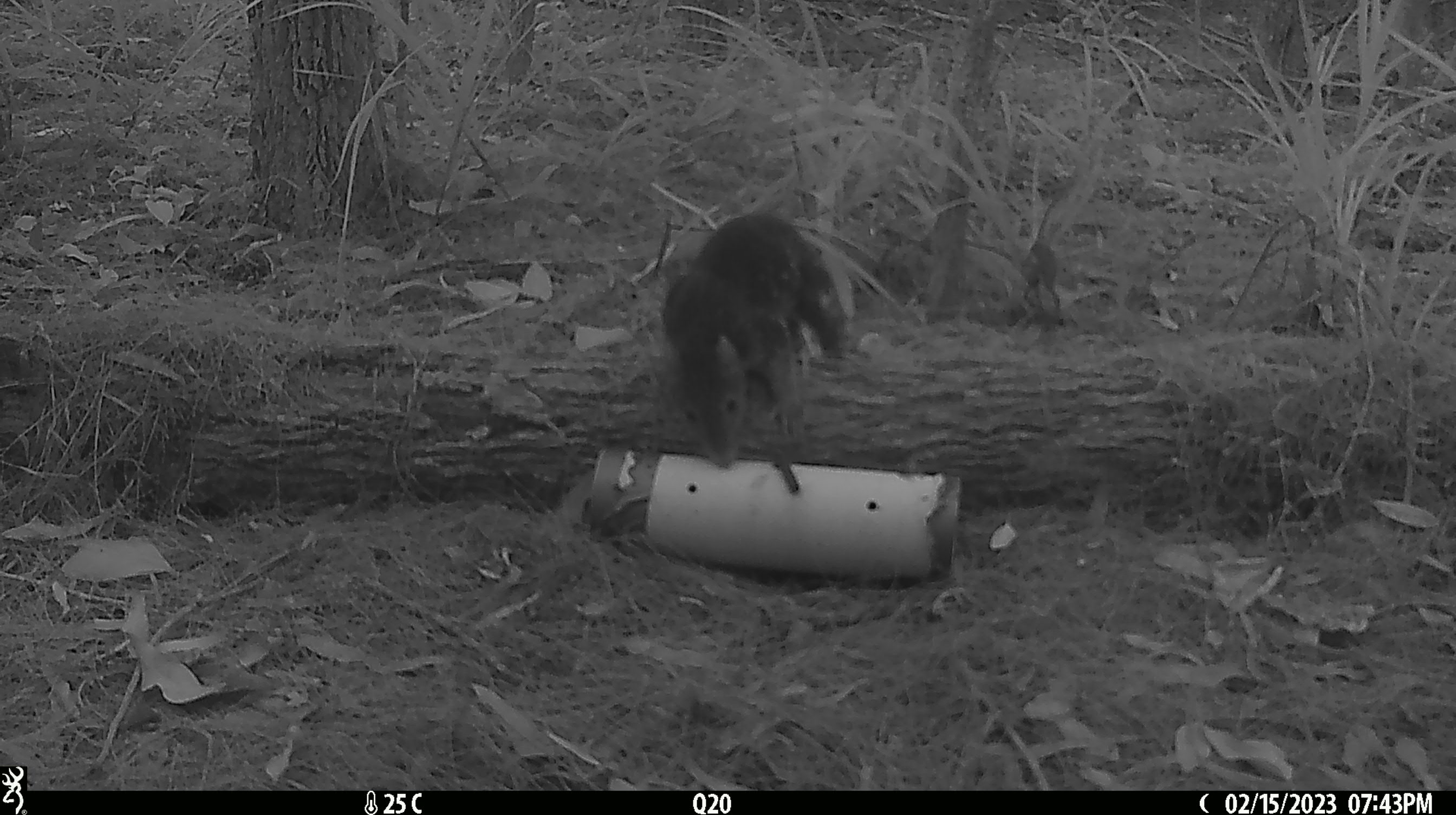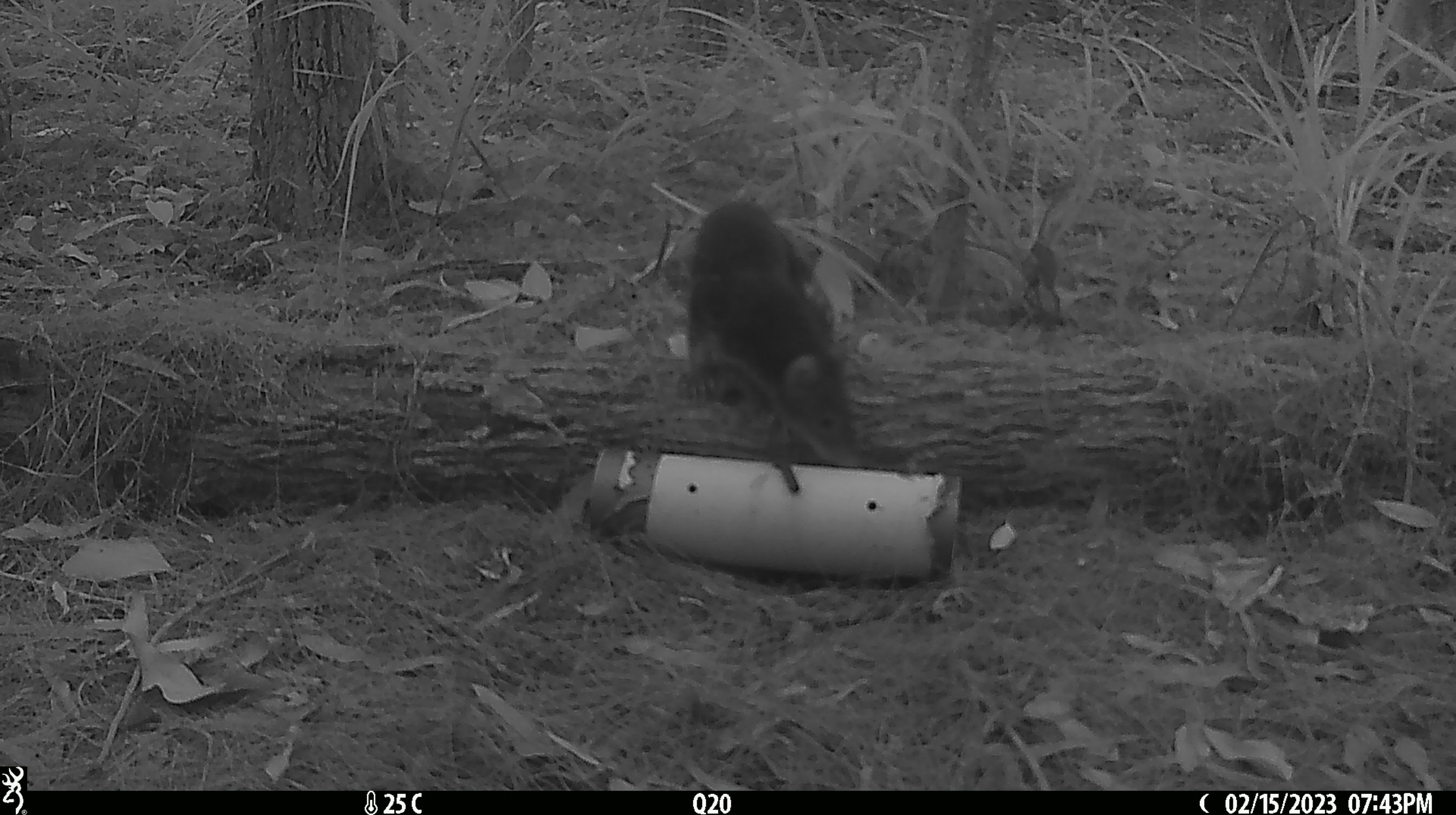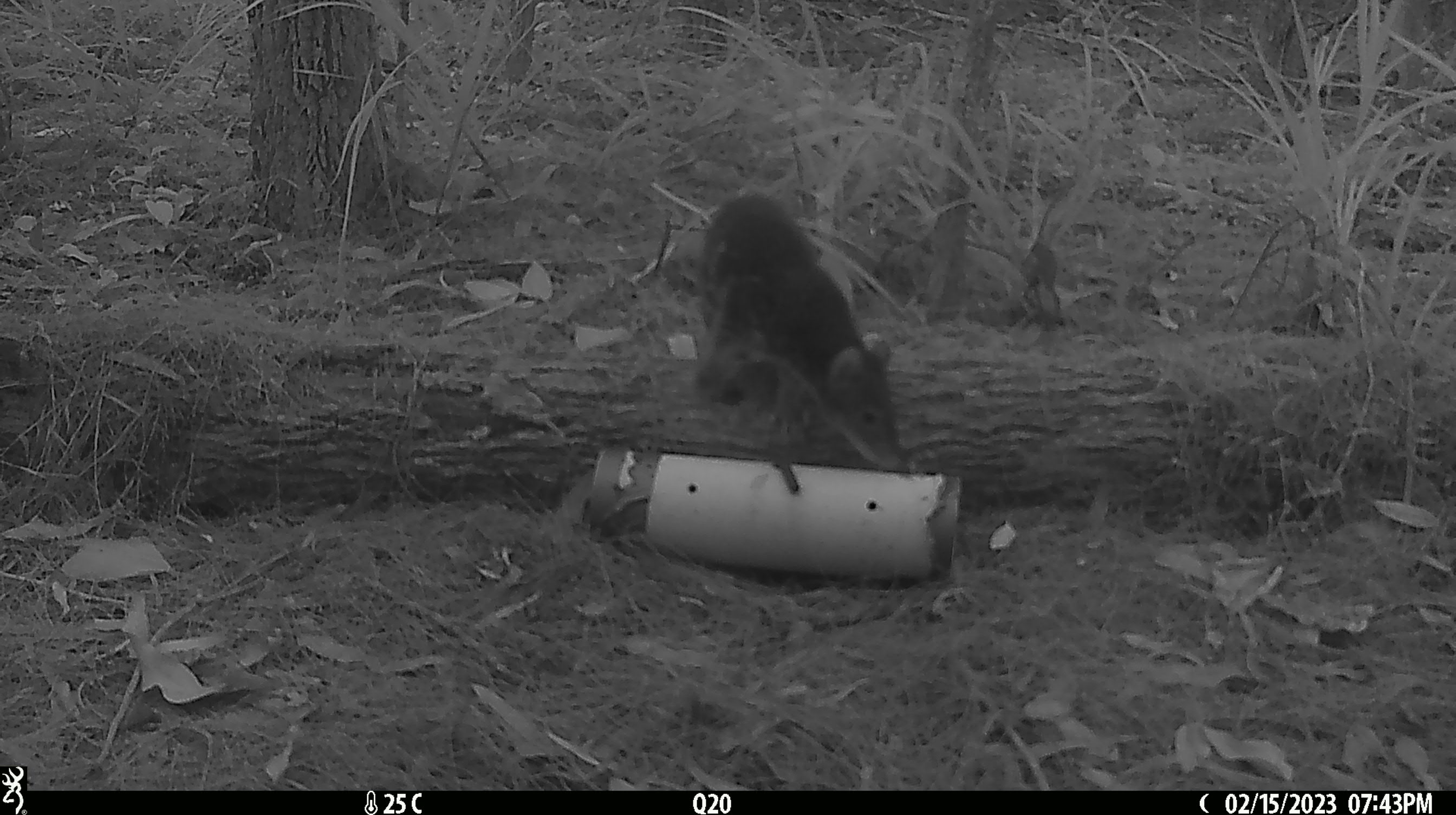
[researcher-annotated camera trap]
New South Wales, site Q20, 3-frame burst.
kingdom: Animalia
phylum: Chordata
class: Mammalia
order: Dasyuromorphia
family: Dasyuridae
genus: Dasyurus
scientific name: Dasyurus maculatus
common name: spotted-tailed quoll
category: quoll